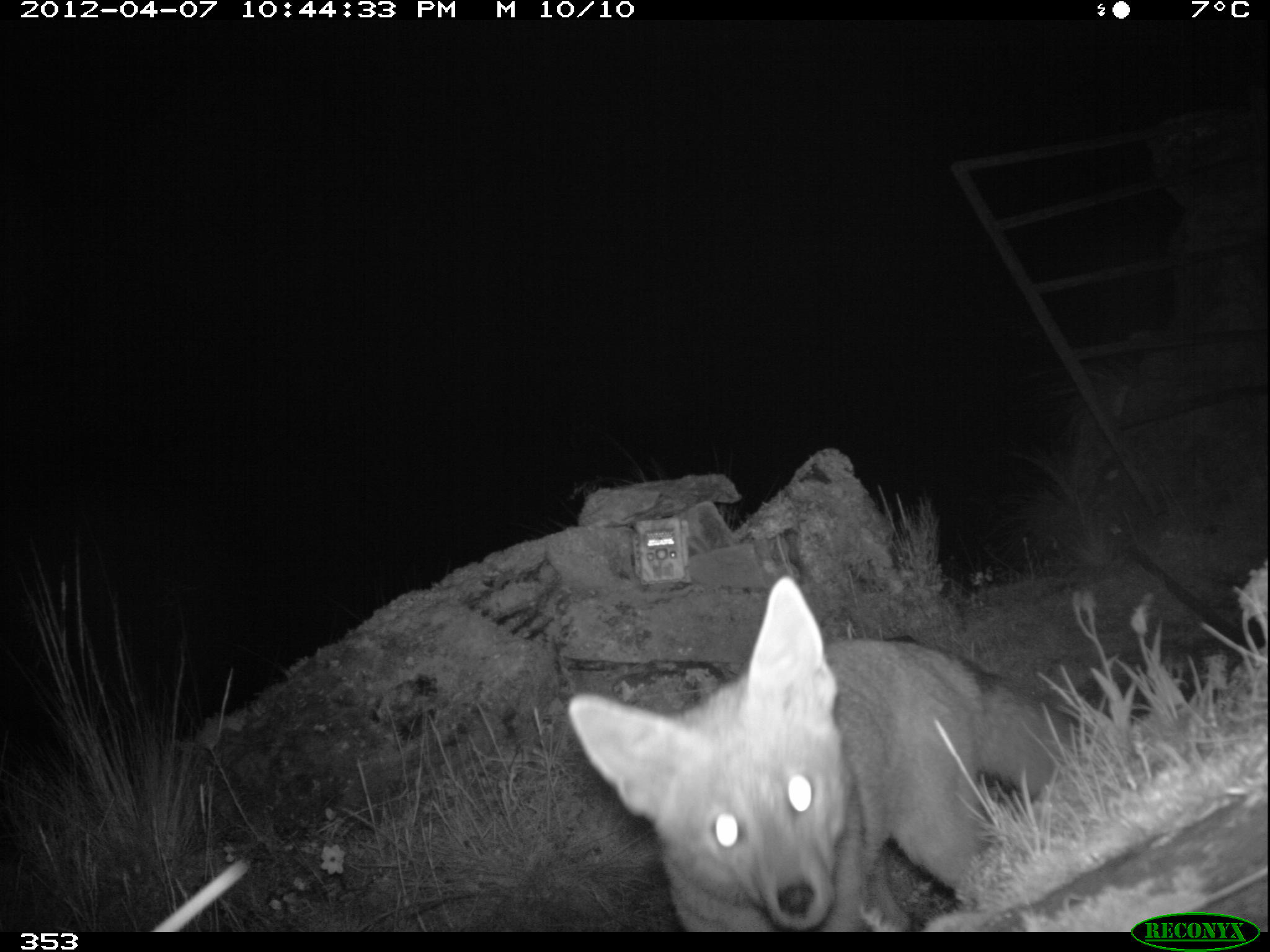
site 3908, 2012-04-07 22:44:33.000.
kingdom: Animalia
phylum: Chordata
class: Mammalia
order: Carnivora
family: Canidae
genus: Lycalopex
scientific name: Lycalopex culpaeus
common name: culpeo